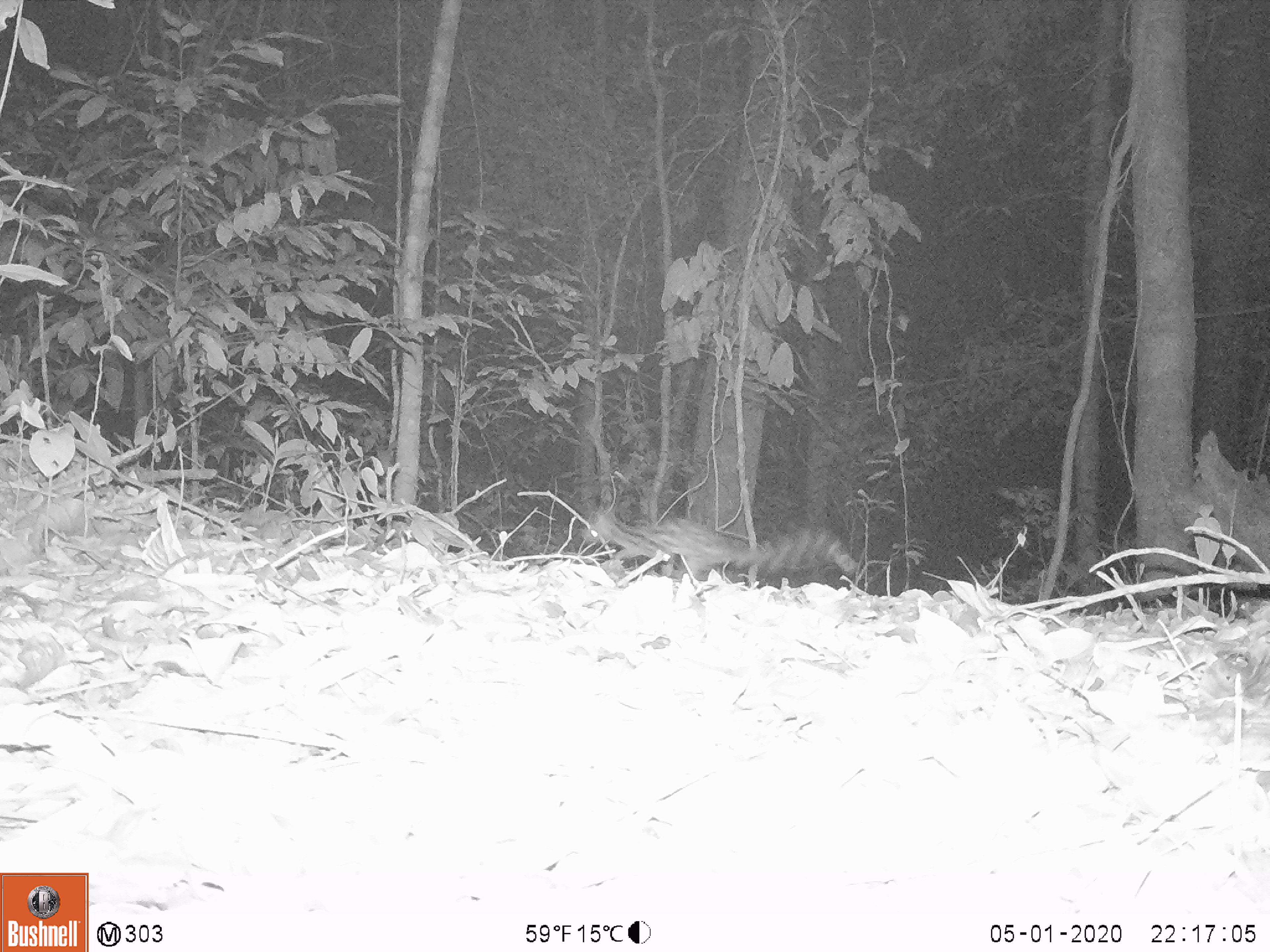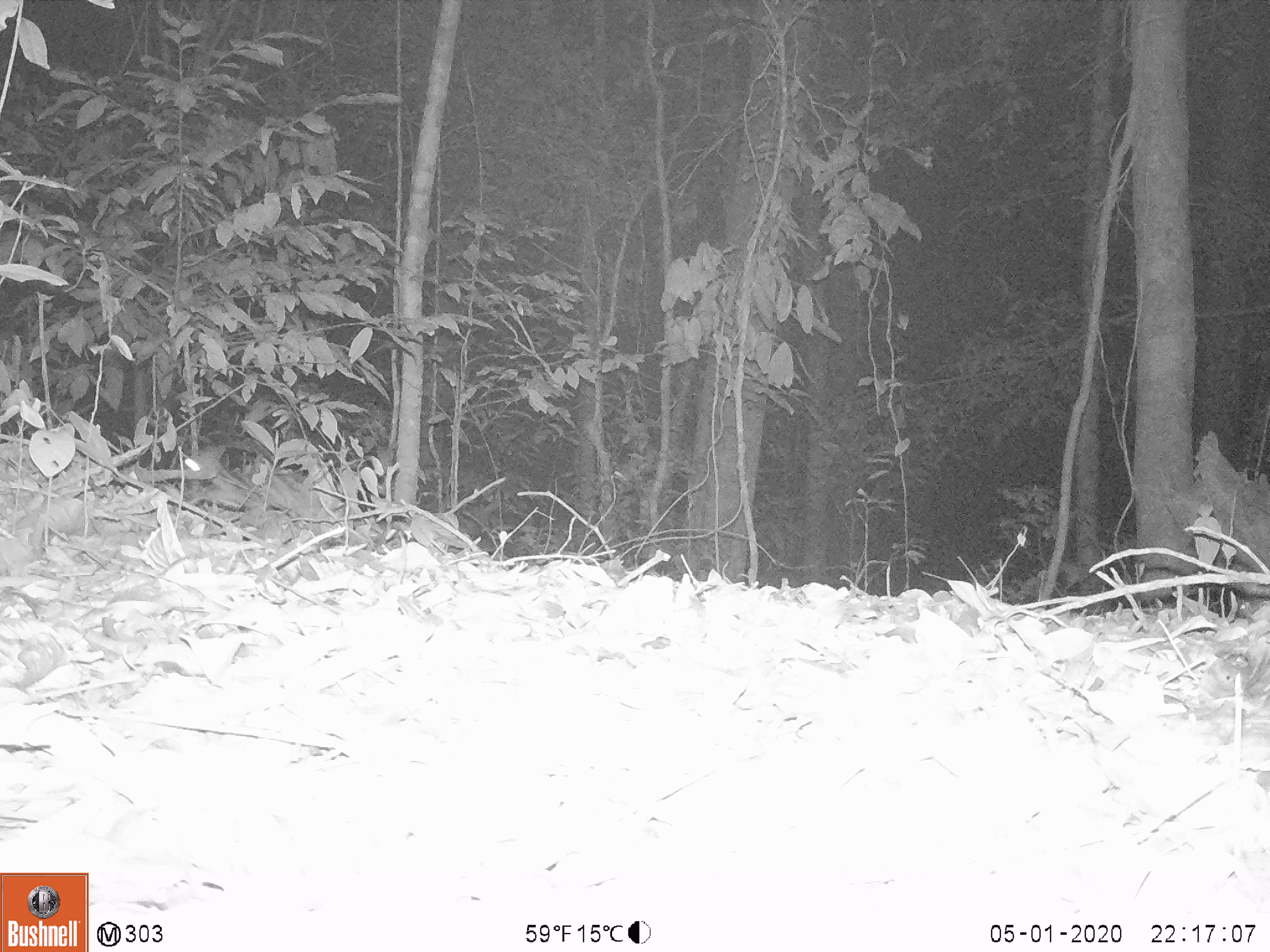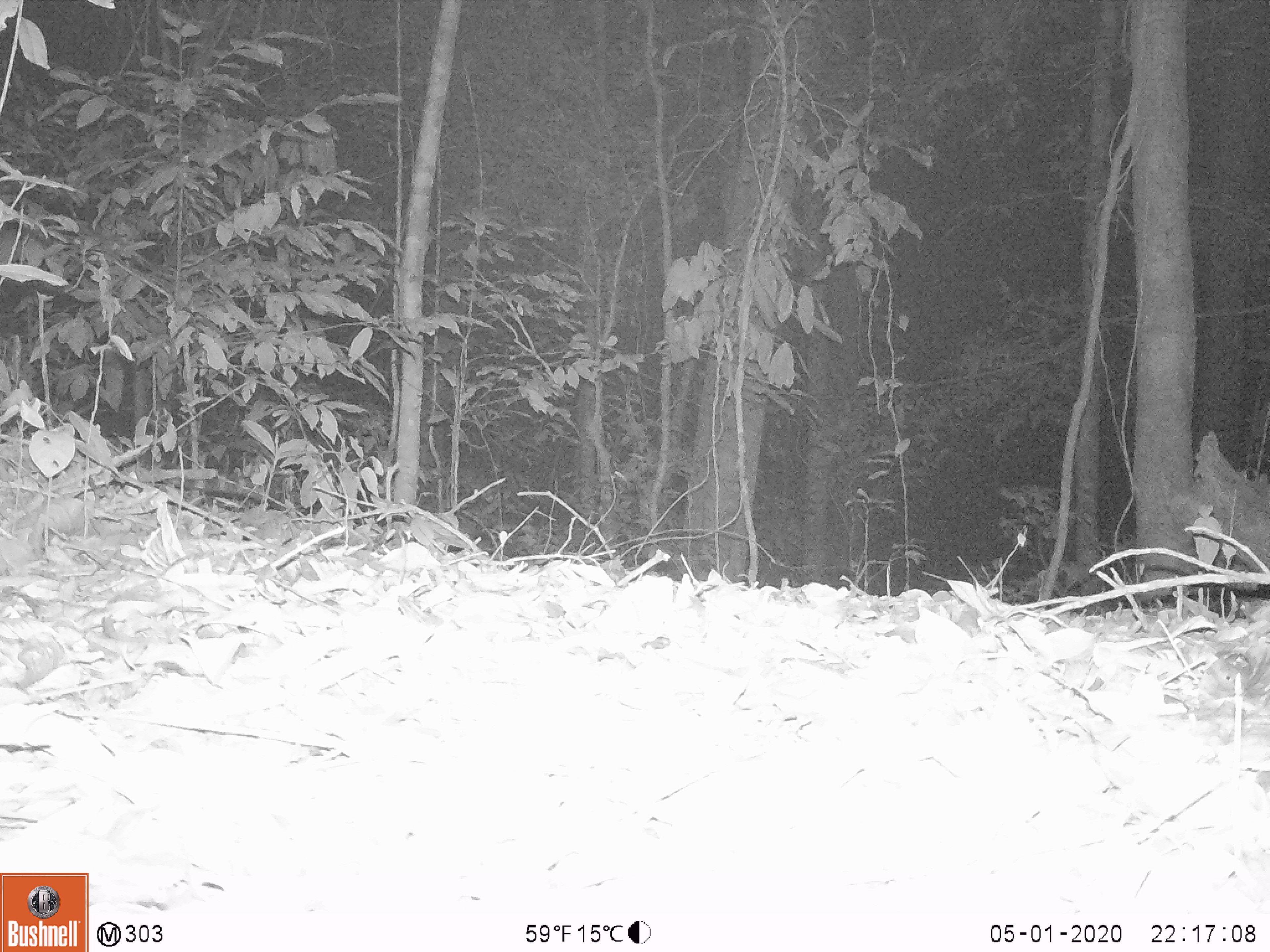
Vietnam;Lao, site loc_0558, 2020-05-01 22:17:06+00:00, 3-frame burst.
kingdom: Animalia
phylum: Chordata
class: Mammalia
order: Carnivora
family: Prionodontidae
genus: Prionodon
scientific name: Prionodon pardicolor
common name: spotted linsang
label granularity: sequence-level